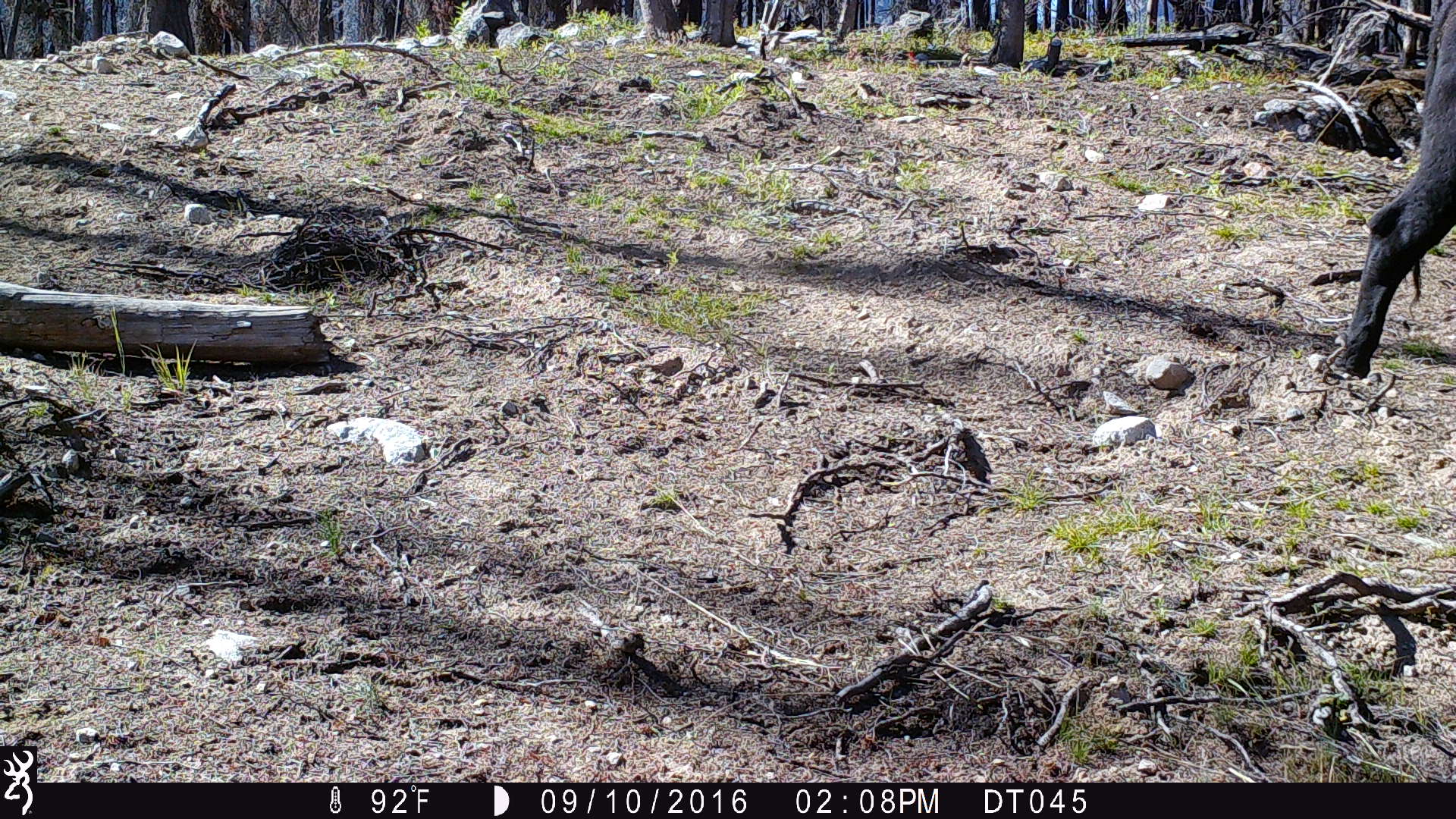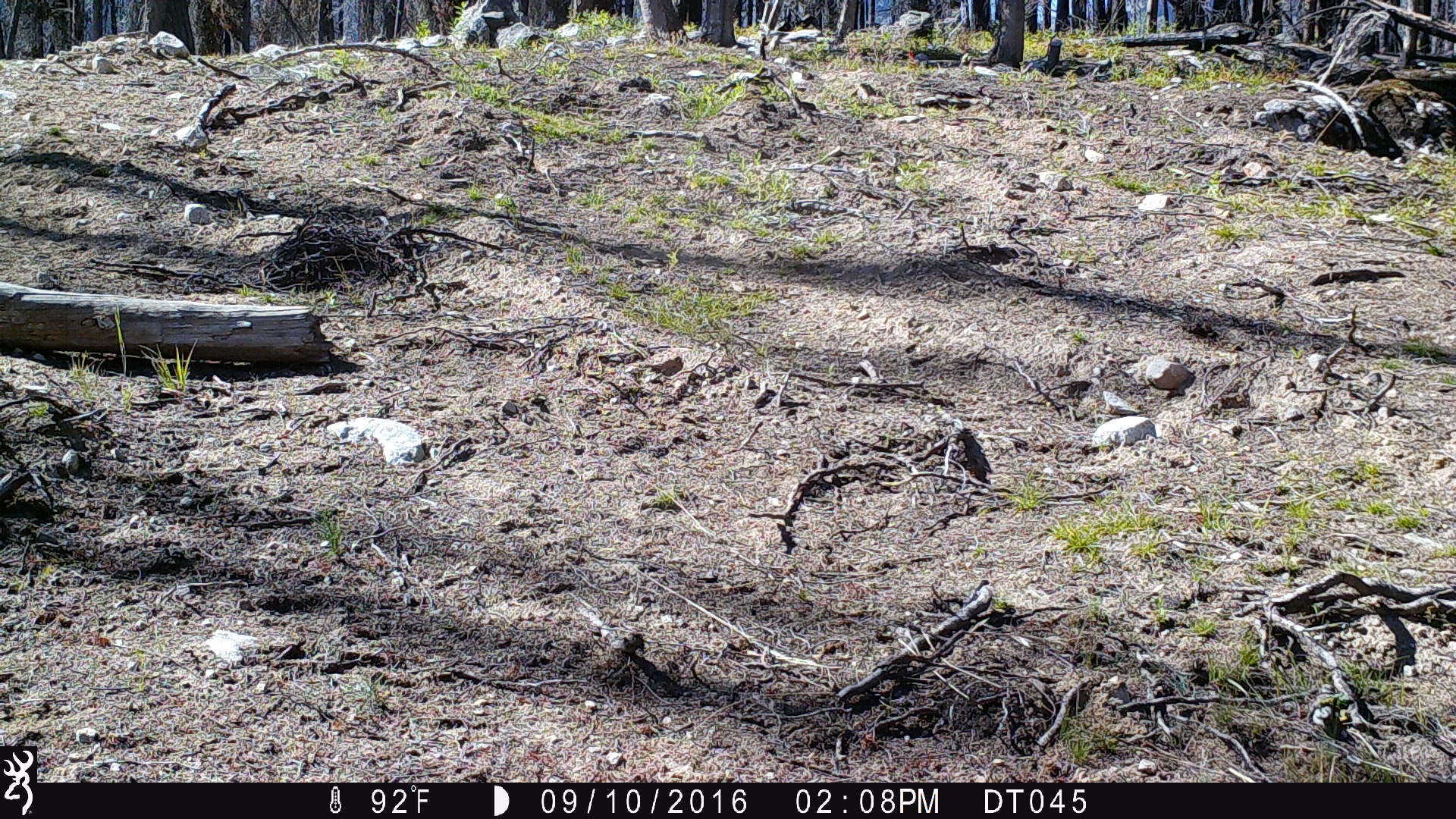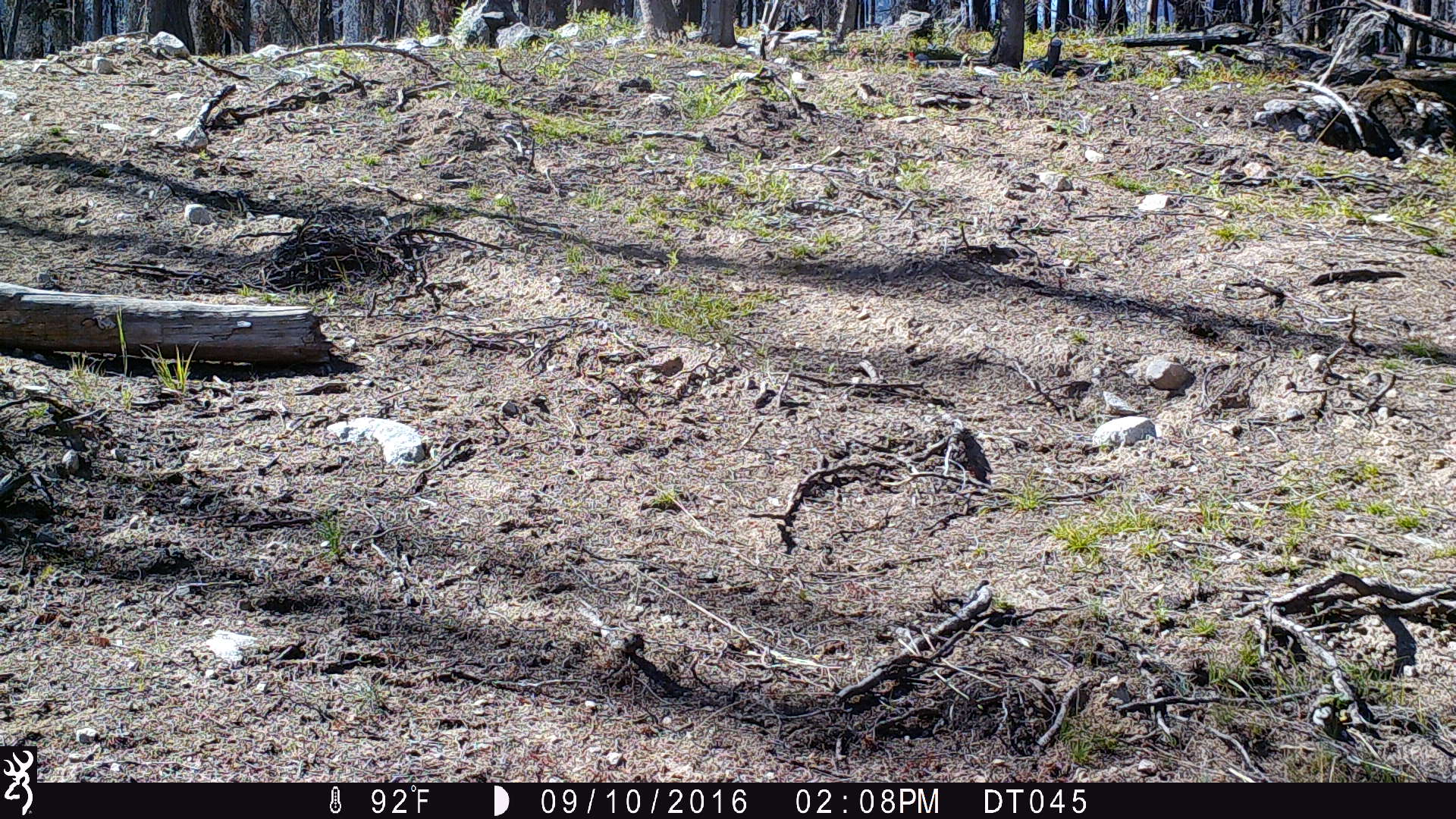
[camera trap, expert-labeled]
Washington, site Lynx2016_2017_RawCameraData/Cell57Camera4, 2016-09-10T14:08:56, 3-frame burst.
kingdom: Animalia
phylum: Chordata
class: Mammalia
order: Artiodactyla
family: Bovidae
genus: Bos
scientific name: Bos taurus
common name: domestic cattle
Domestic cattle (Bos taurus). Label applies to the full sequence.